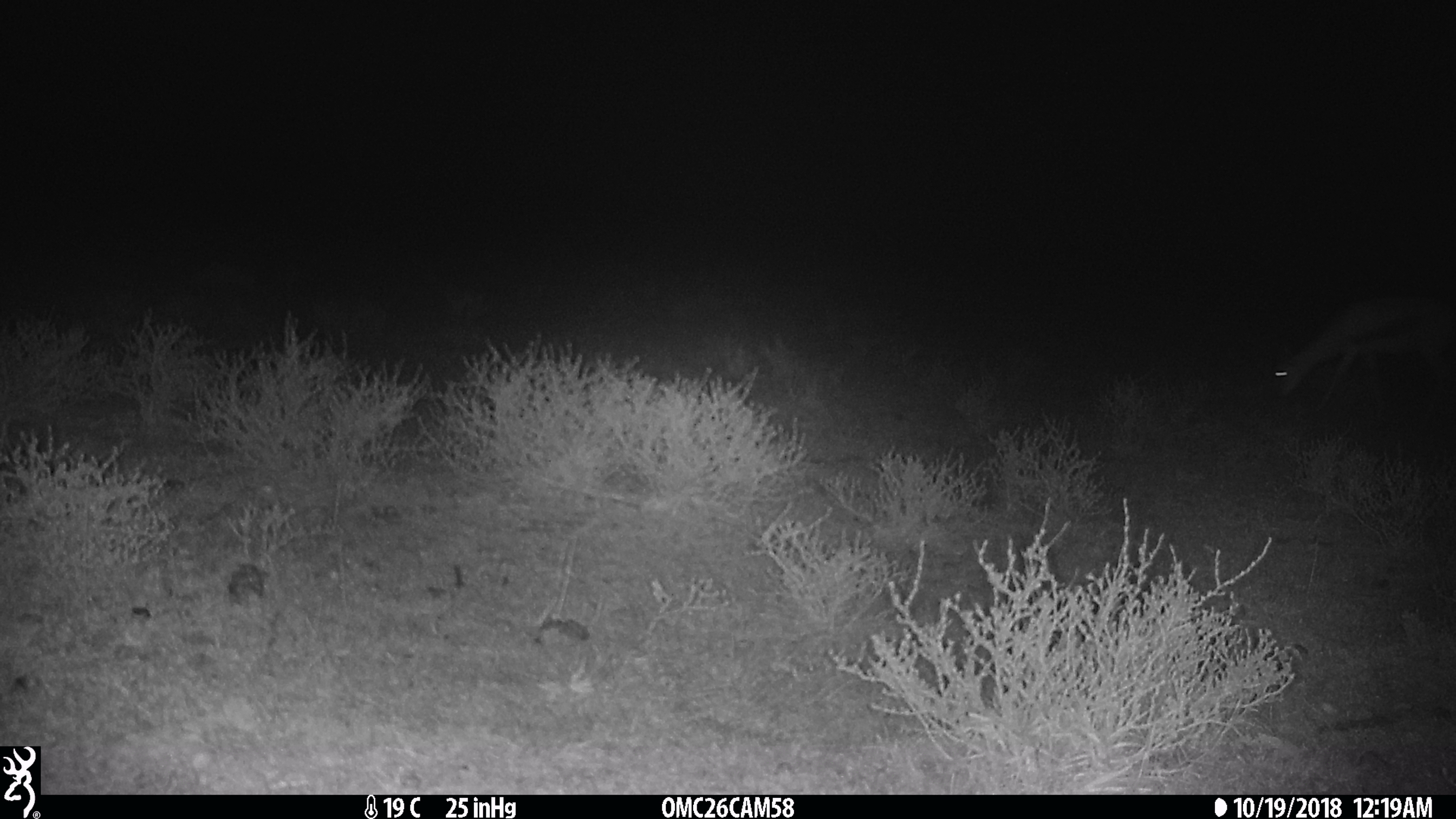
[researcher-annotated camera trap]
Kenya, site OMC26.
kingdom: Animalia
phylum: Chordata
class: Mammalia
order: Artiodactyla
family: Bovidae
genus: Eudorcas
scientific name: Eudorcas thomsonii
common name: thomon's gazelle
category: gazelle thomsons